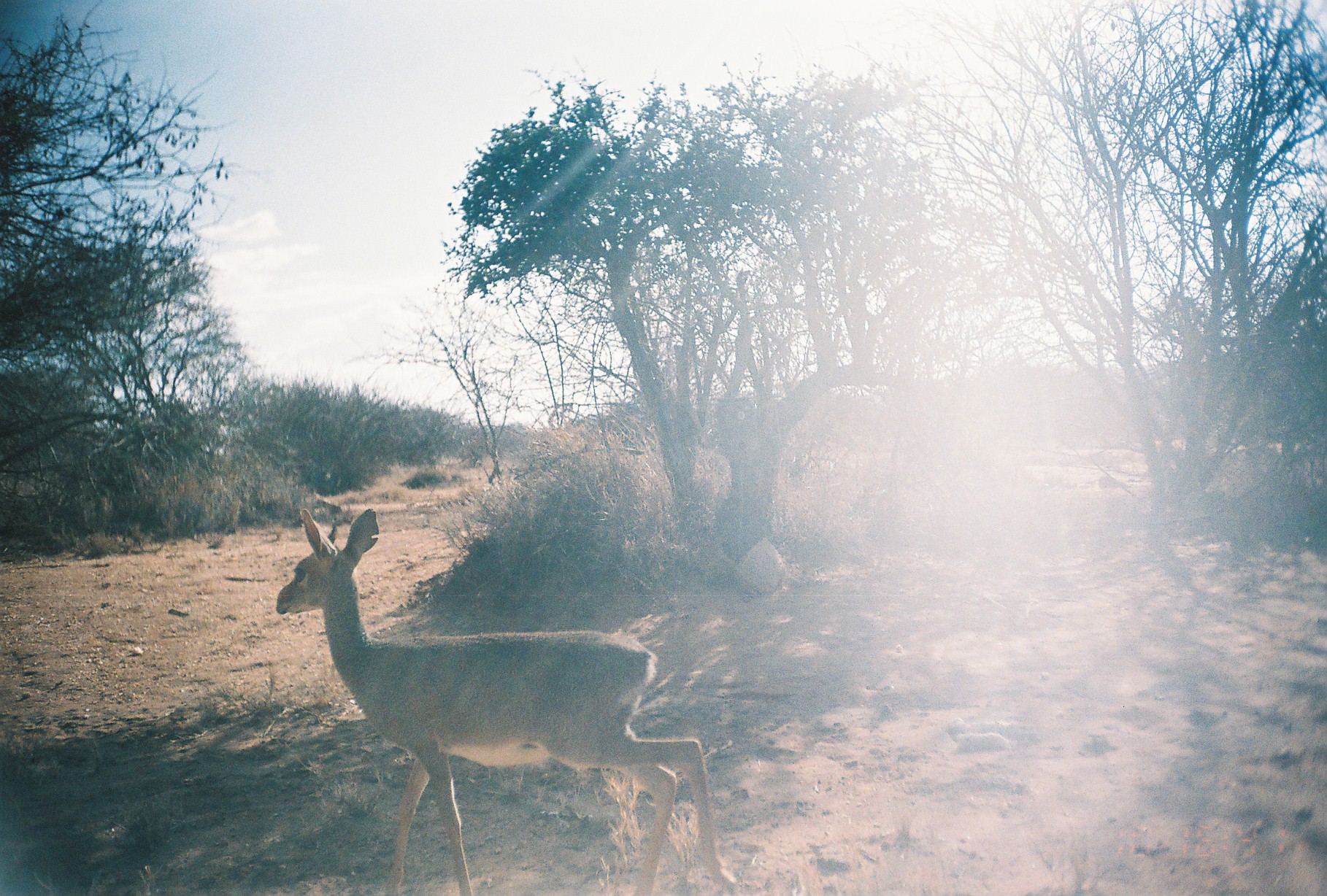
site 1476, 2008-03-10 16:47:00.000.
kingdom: Animalia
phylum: Chordata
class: Mammalia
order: Artiodactyla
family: Bovidae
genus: Madoqua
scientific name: Madoqua guentheri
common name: günther's dik-dik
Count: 1.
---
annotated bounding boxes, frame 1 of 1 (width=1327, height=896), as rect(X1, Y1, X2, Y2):
madoqua guentheri: rect(274, 507, 717, 894)